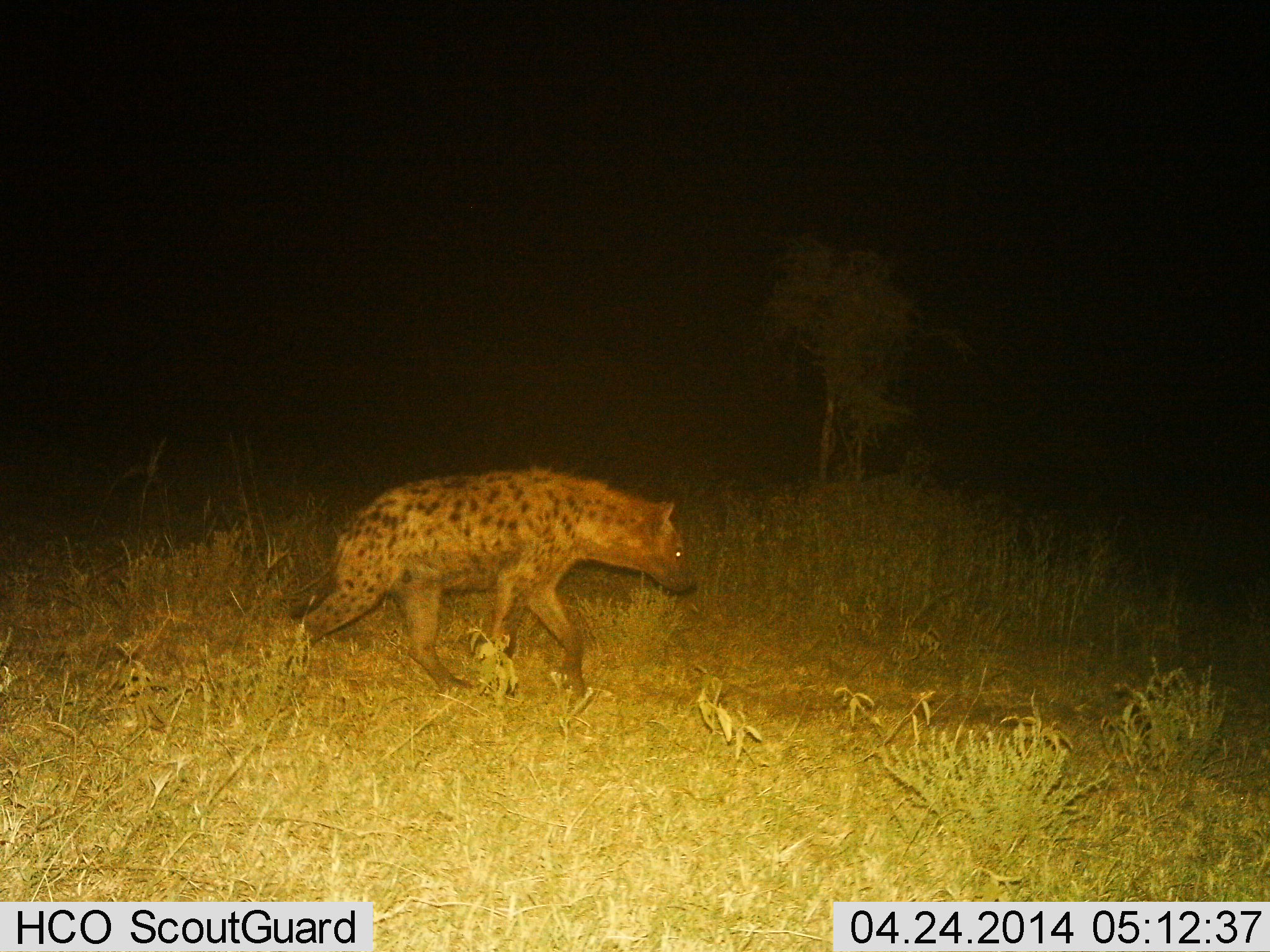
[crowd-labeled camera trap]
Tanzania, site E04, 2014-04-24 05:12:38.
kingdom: Animalia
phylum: Chordata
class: Mammalia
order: Carnivora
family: Hyaenidae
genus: Crocuta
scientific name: Crocuta crocuta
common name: spotted hyena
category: hyenaspotted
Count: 1.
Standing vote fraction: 0%.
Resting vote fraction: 0%.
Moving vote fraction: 100%.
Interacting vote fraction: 0%.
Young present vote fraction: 0%.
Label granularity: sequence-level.